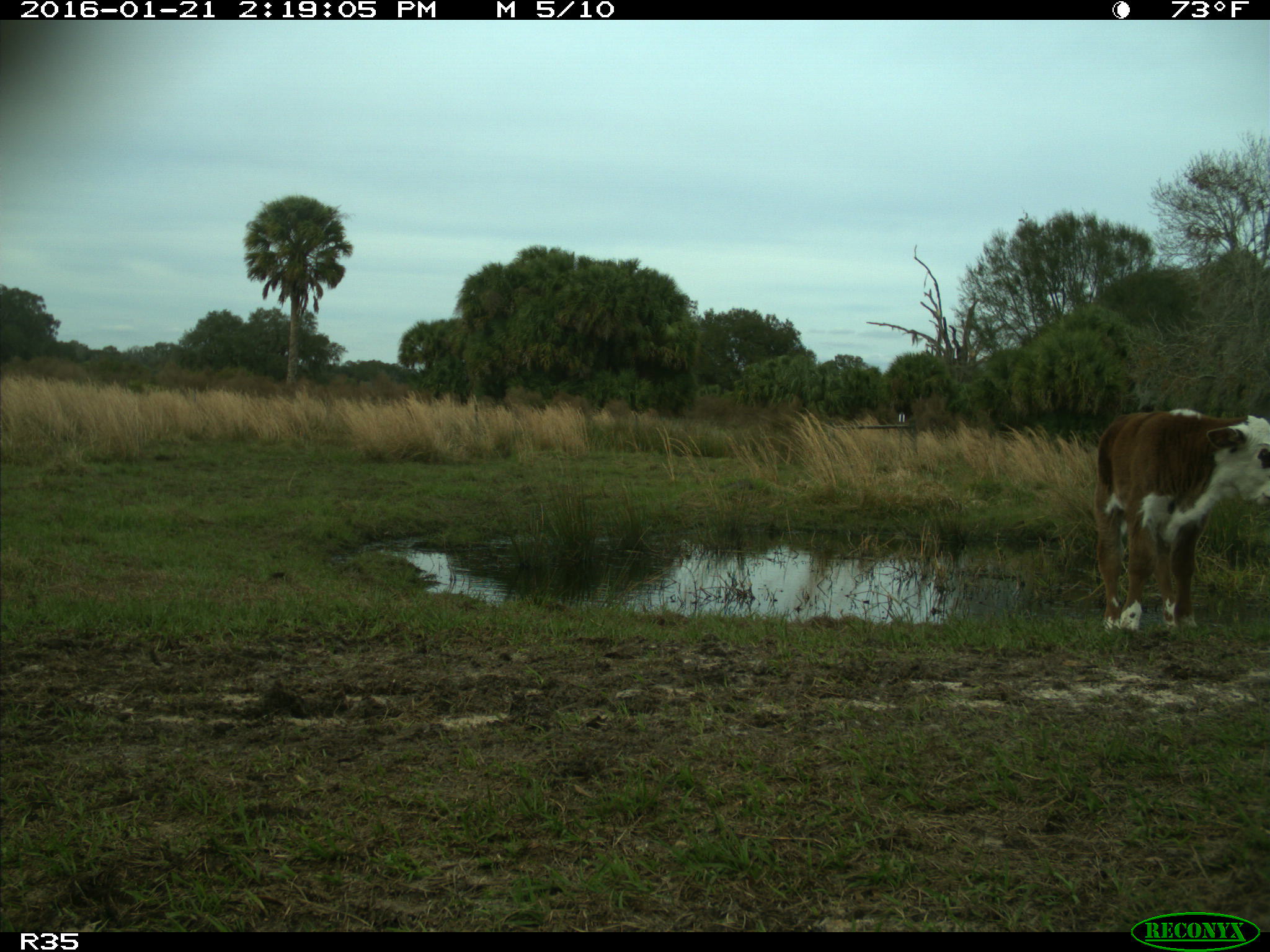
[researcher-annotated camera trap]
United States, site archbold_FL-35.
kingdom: Animalia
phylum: Chordata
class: Mammalia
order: Artiodactyla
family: Bovidae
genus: Bos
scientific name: Bos taurus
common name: domestic cow